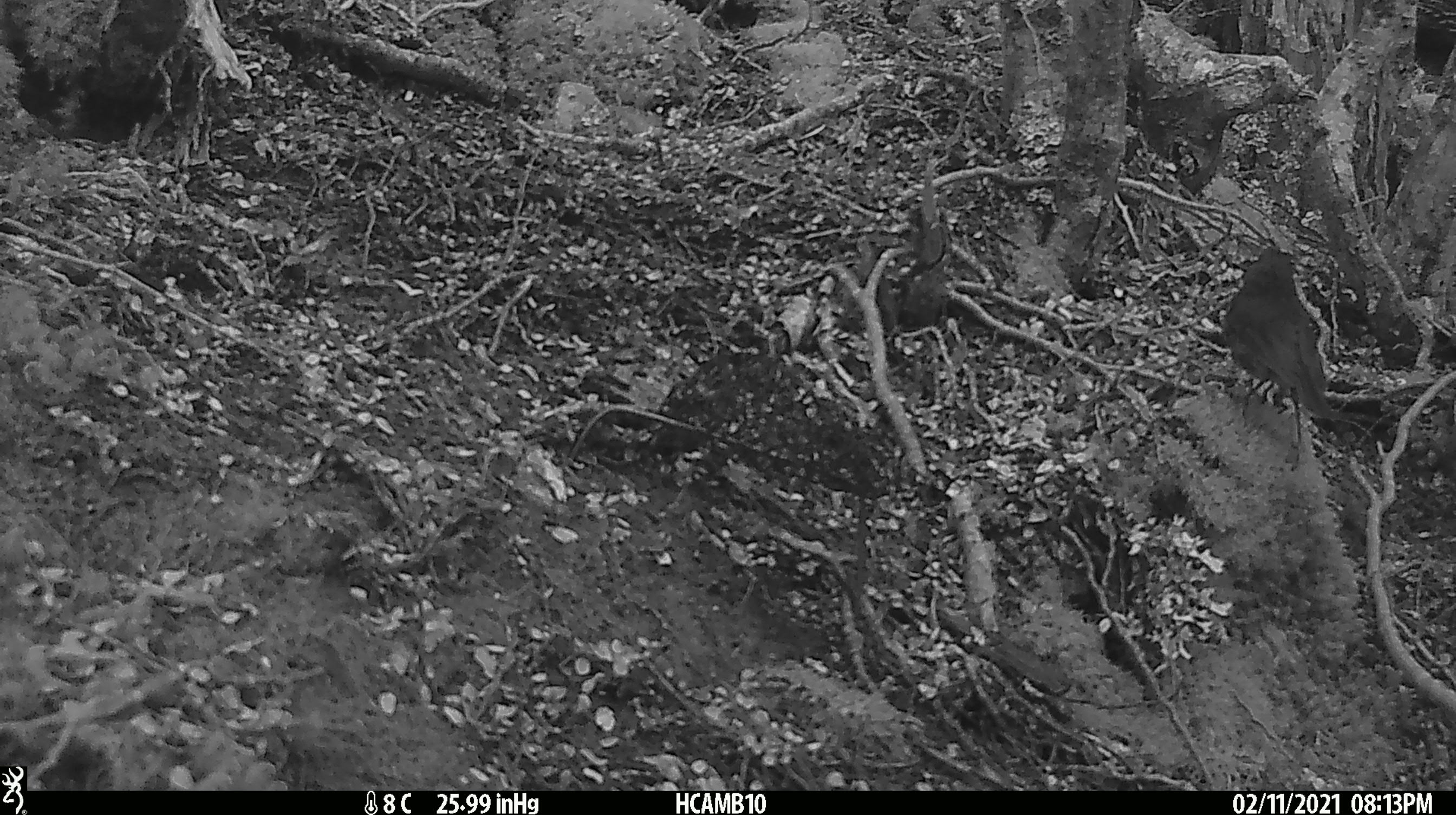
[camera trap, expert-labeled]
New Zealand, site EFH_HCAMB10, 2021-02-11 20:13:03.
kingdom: Animalia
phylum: Chordata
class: Aves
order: Passeriformes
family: Petroicidae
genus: Petroica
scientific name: Petroica australis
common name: new zealand robin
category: robin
Robin (new zealand robin) (Petroica australis).